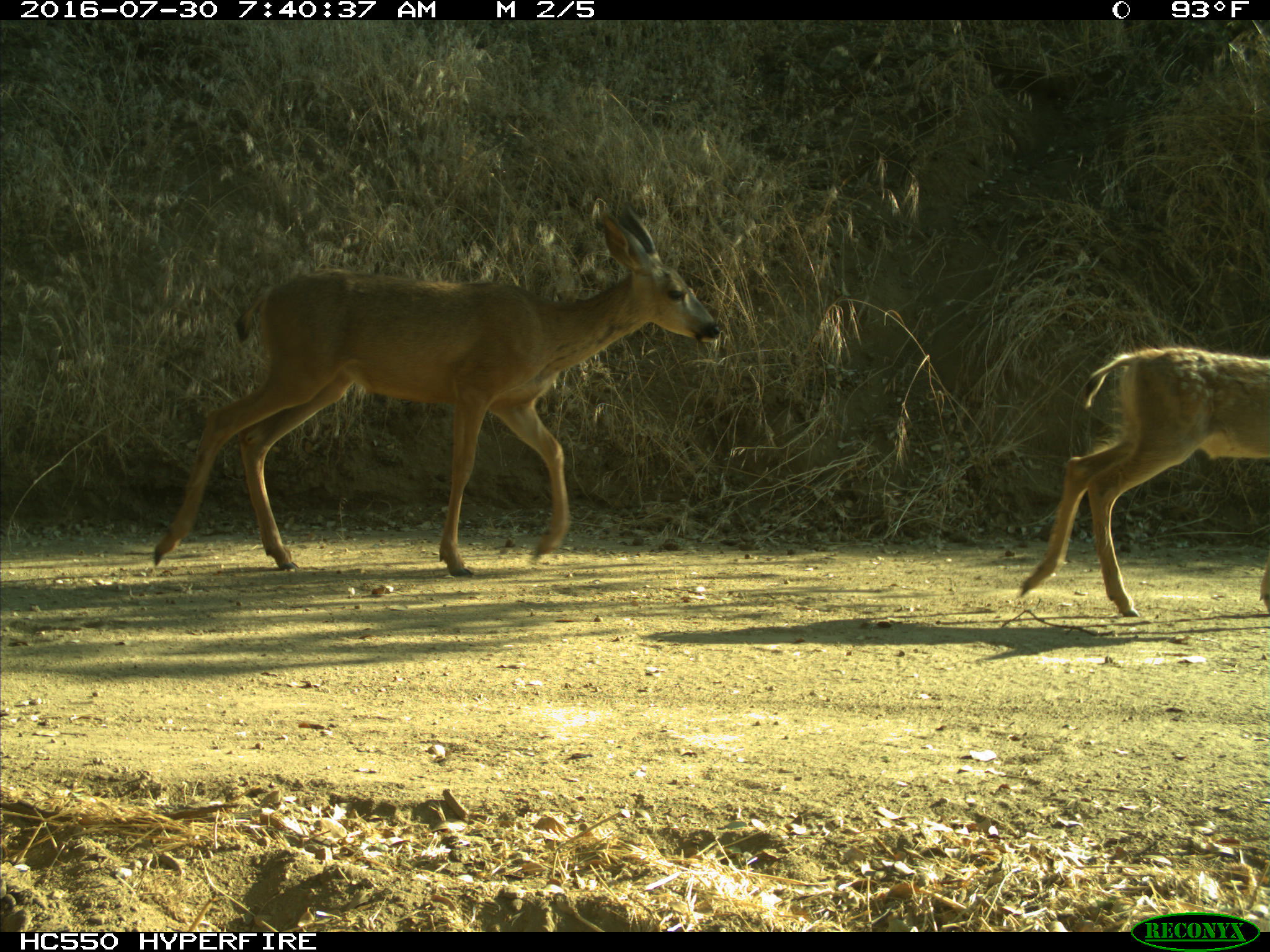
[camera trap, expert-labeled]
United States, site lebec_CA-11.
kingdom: Animalia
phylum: Chordata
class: Mammalia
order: Artiodactyla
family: Cervidae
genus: Odocoileus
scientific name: Odocoileus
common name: deer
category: unidentified deer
Unidentified deer (deer) (Odocoileus).